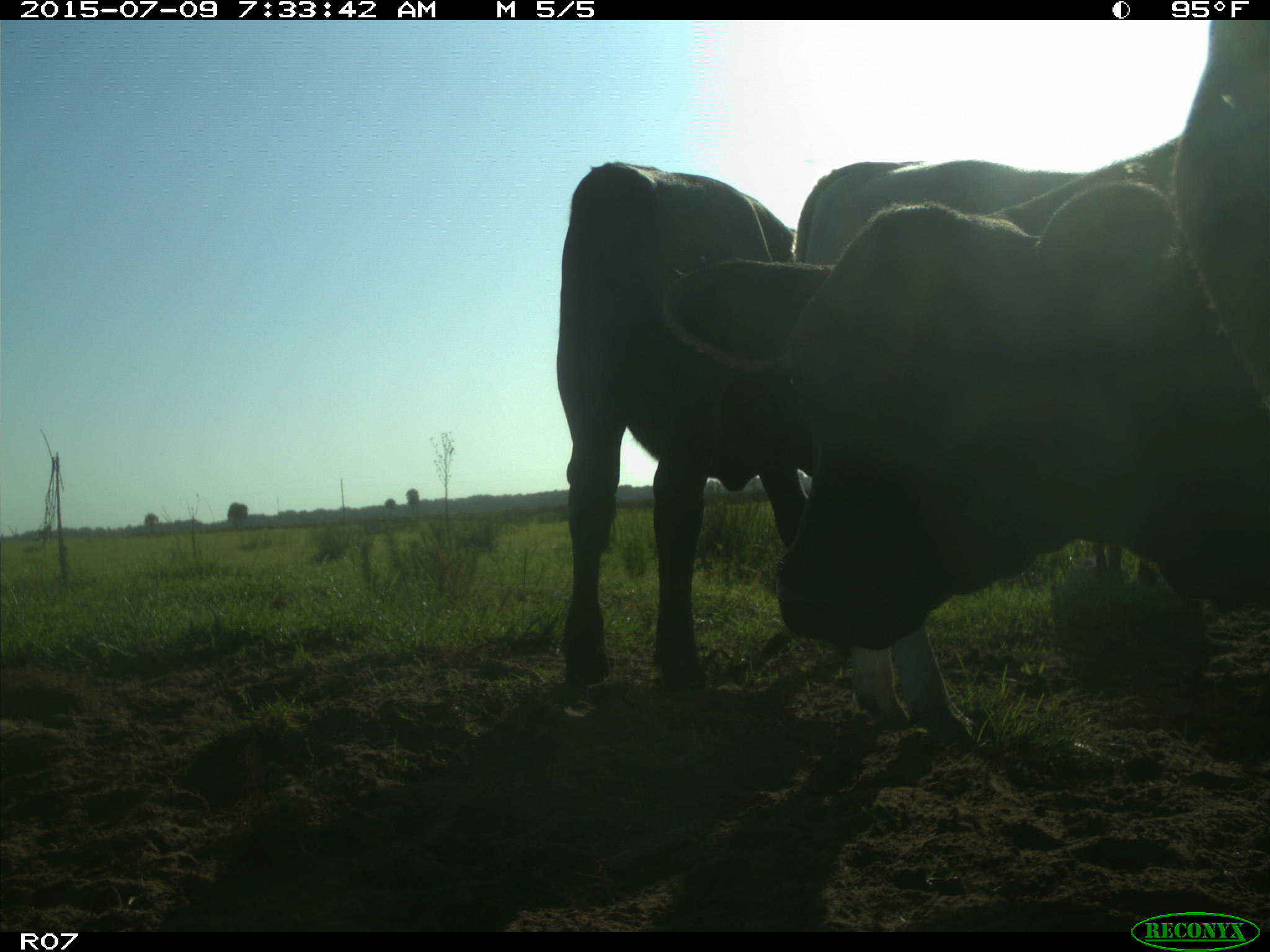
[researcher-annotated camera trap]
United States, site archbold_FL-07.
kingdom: Animalia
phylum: Chordata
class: Mammalia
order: Artiodactyla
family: Bovidae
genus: Bos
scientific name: Bos taurus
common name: domestic cow